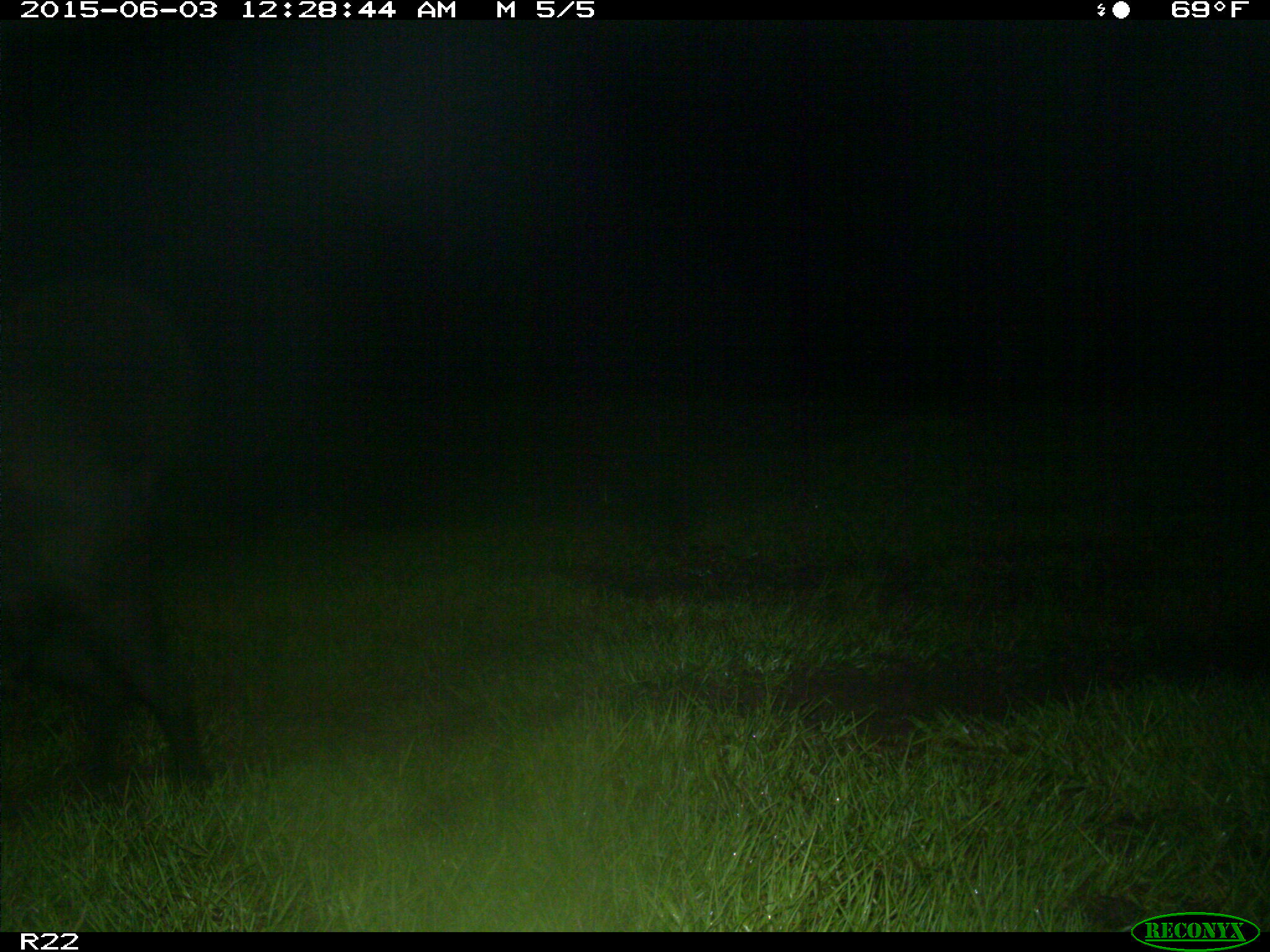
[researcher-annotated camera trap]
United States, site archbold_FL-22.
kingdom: Animalia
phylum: Chordata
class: Mammalia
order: Artiodactyla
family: Bovidae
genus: Bos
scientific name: Bos taurus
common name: domestic cow